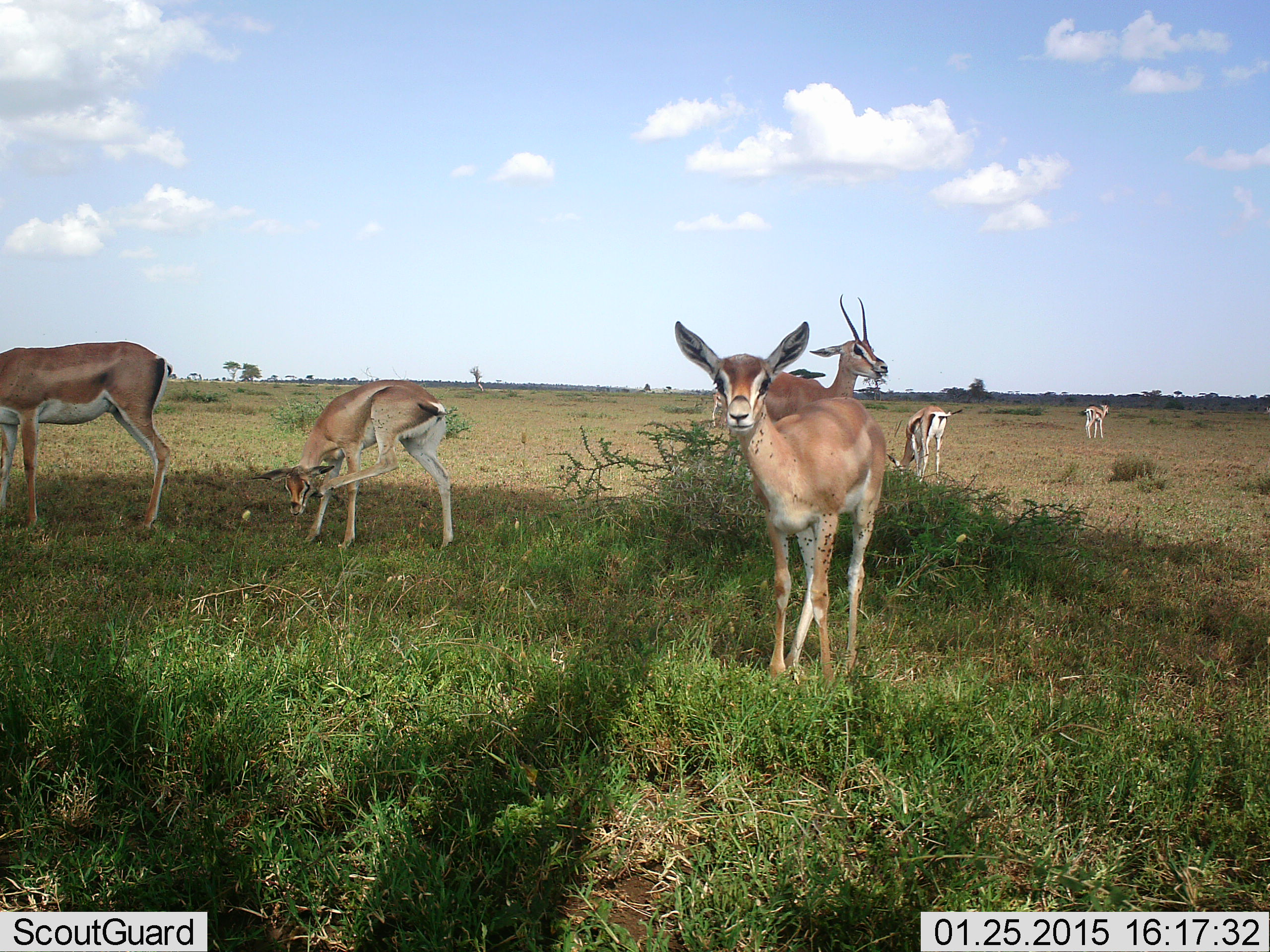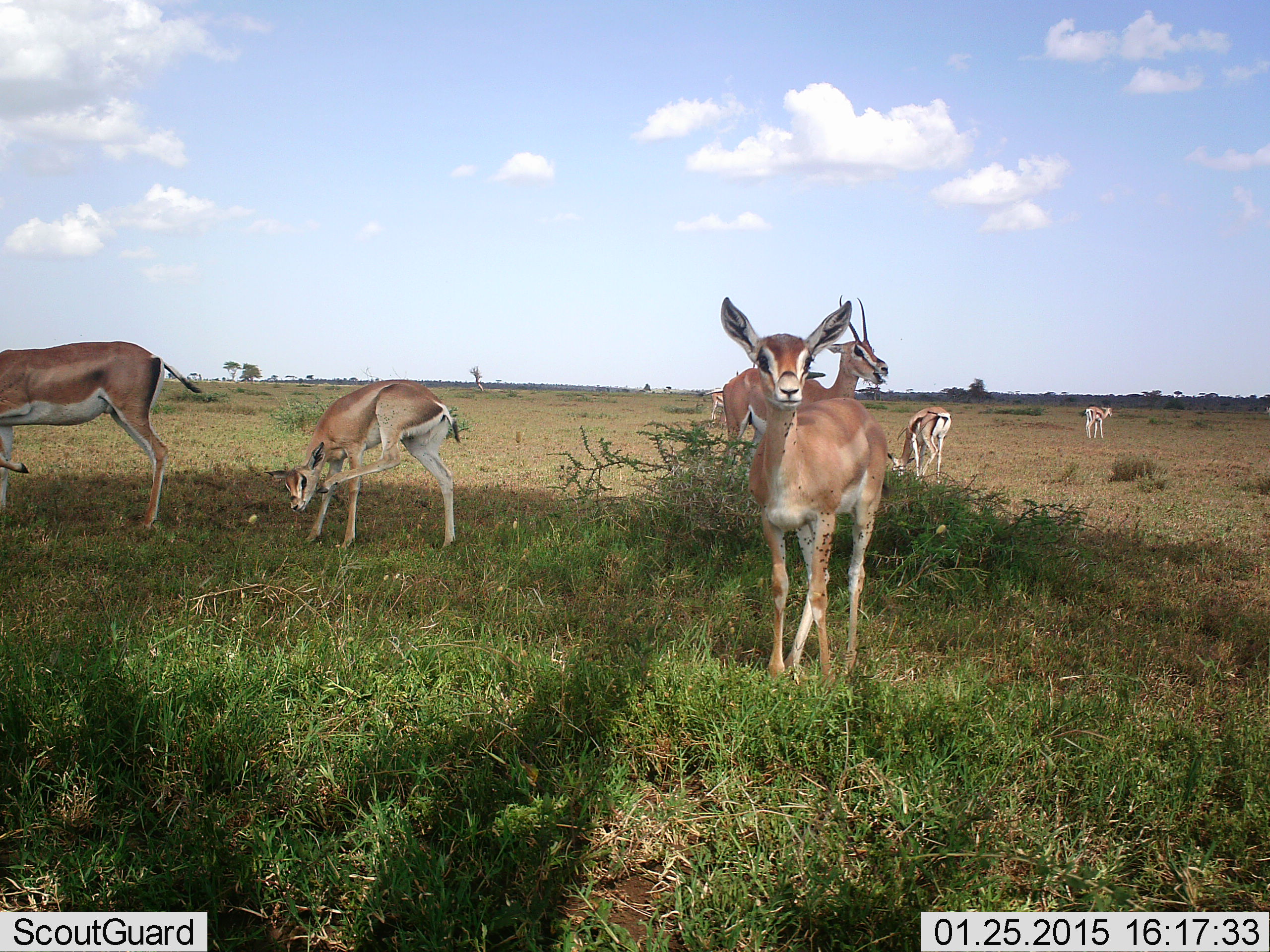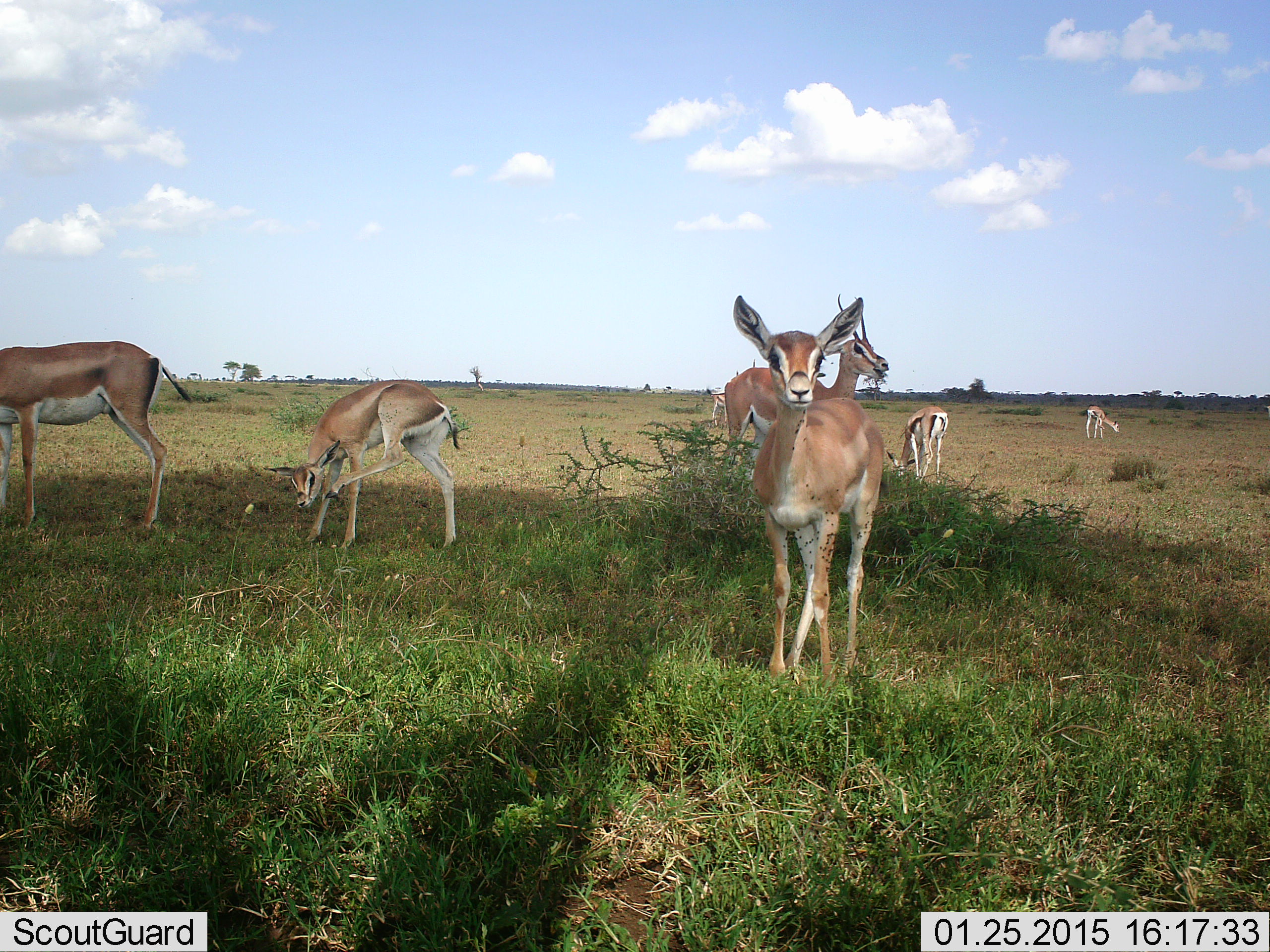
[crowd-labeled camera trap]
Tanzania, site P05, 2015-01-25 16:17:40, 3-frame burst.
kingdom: Animalia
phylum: Chordata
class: Mammalia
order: Artiodactyla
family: Bovidae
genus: Nanger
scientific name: Nanger granti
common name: grant's gazelle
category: gazellegrants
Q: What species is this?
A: Gazellegrants (grant's gazelle) (Nanger granti).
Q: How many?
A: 6.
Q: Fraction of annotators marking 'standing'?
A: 92%.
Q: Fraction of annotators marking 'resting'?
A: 8%.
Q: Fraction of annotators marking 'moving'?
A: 8%.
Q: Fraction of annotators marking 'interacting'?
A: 0%.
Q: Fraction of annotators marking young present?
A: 15%.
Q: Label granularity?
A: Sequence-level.